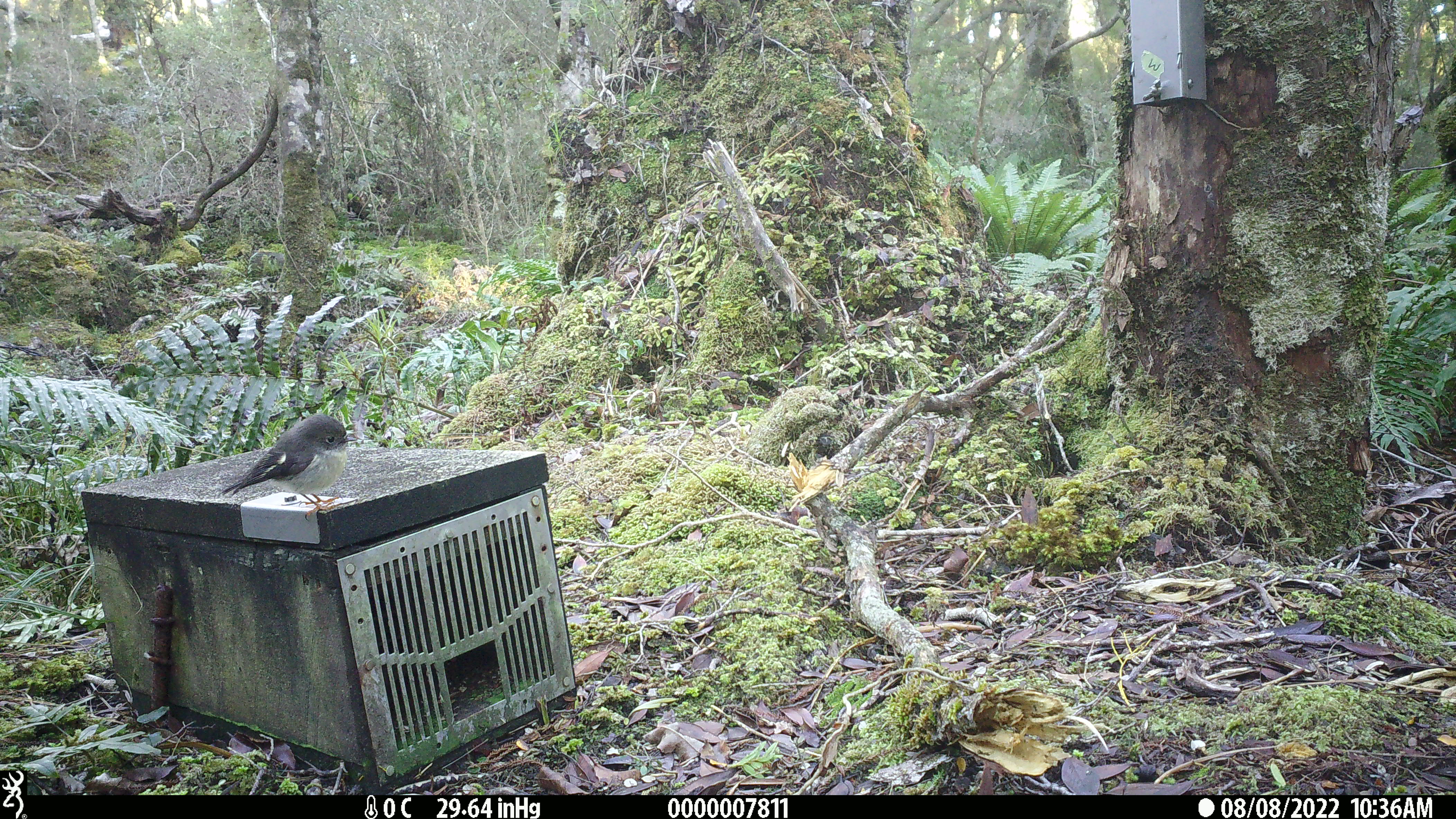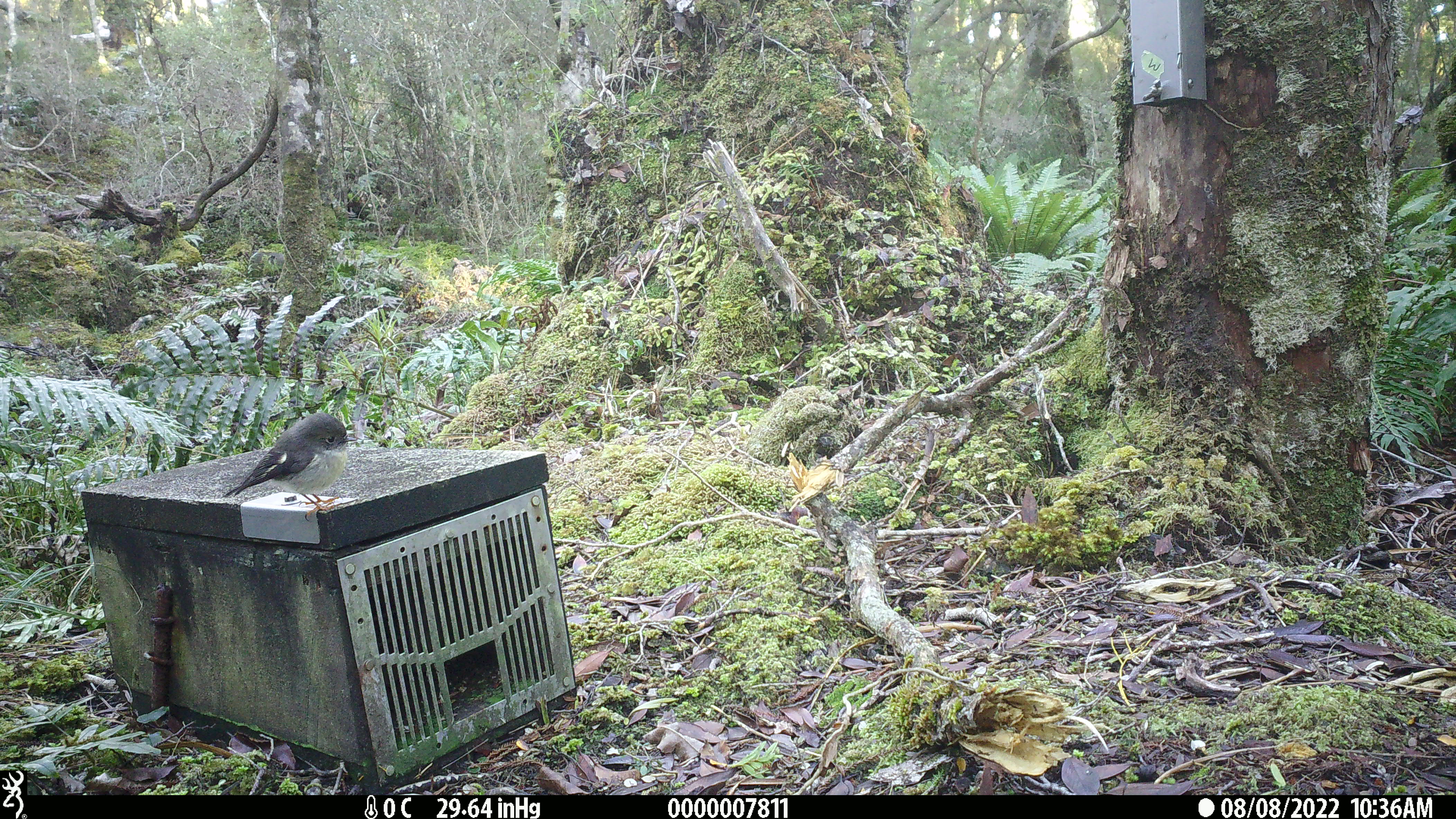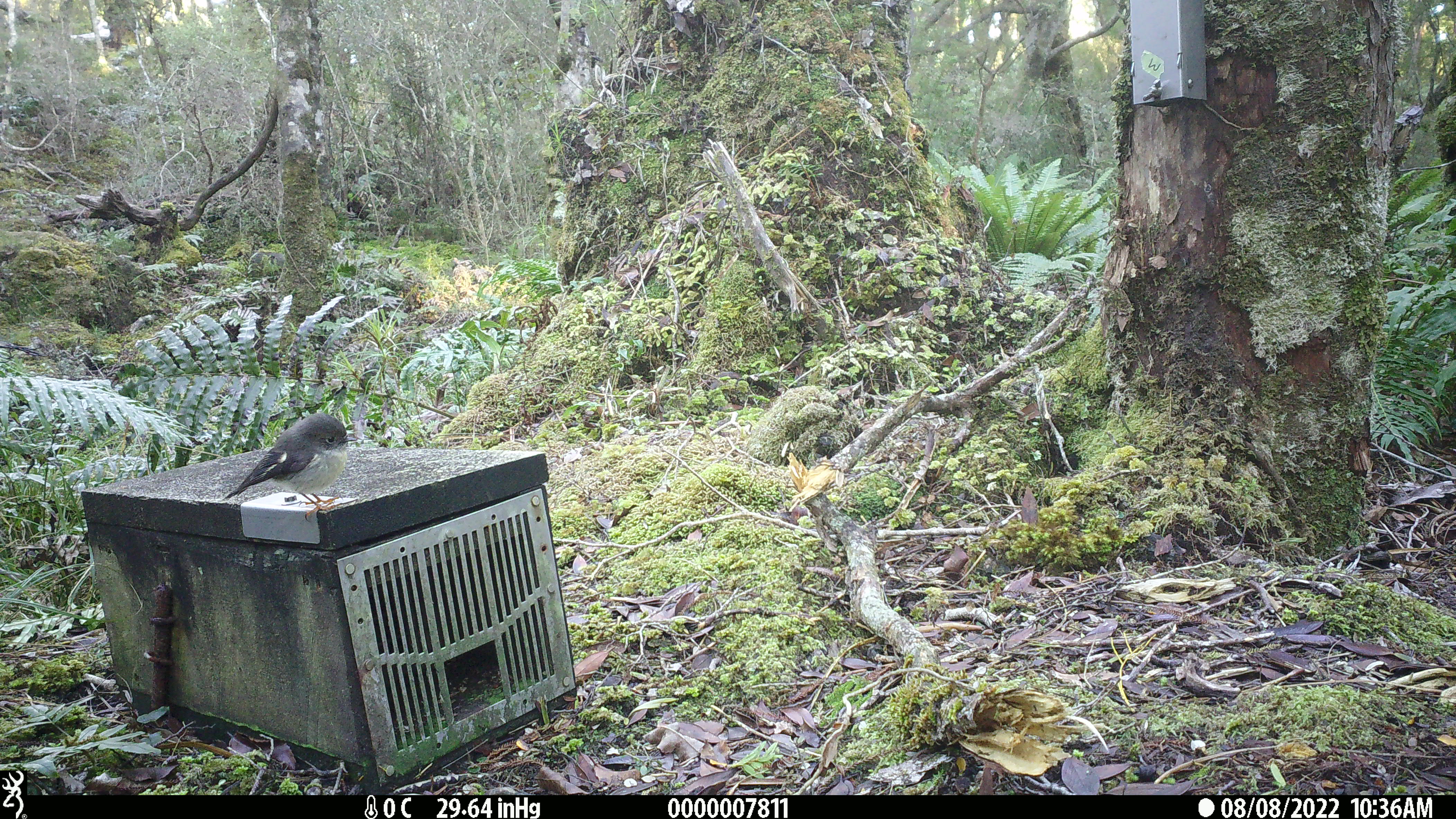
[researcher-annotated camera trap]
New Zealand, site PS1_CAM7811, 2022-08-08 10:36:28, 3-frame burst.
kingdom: Animalia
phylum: Chordata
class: Aves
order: Passeriformes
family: Petroicidae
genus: Petroica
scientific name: Petroica macrocephala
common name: tomtit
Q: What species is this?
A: Tomtit (Petroica macrocephala).